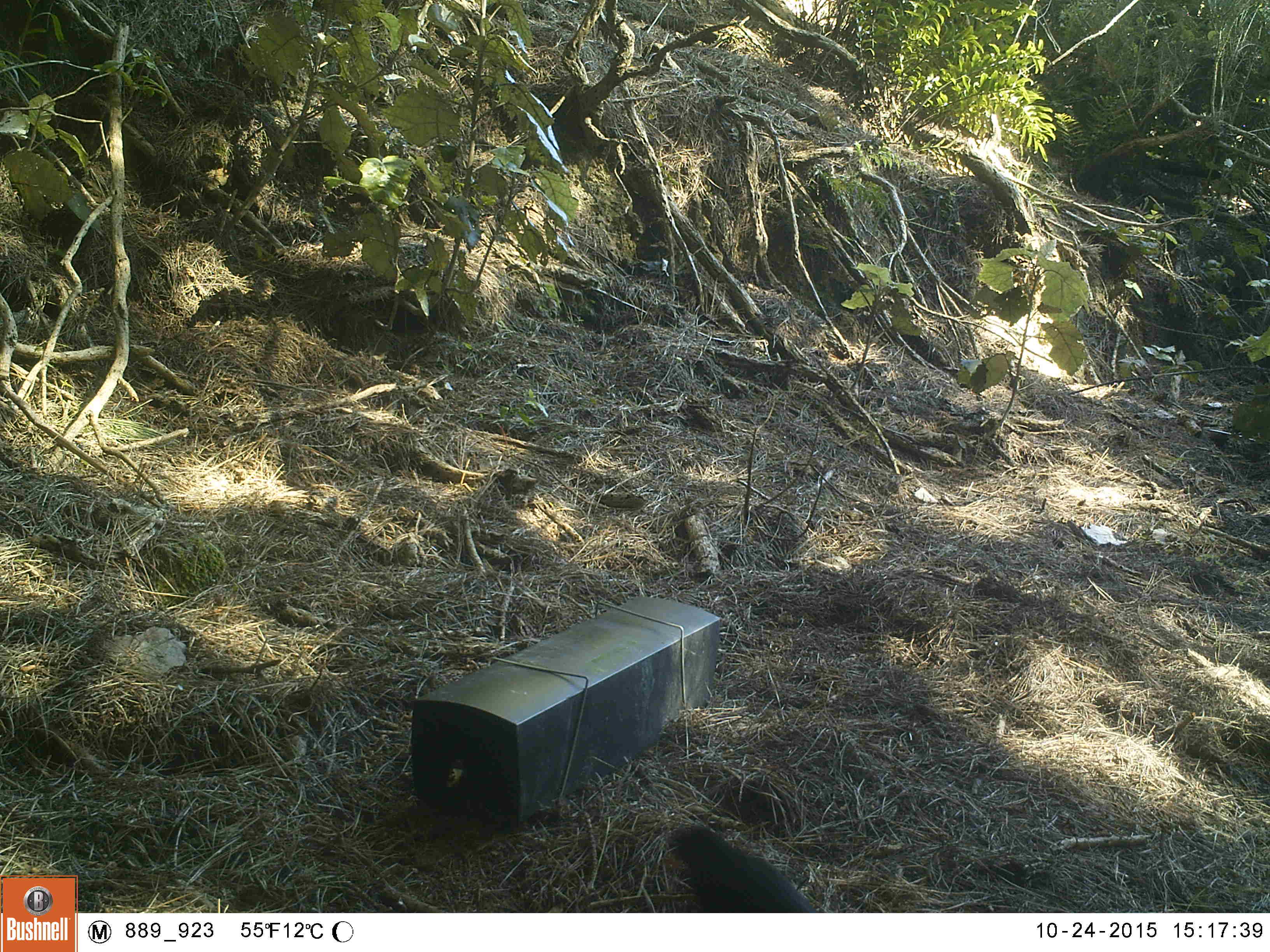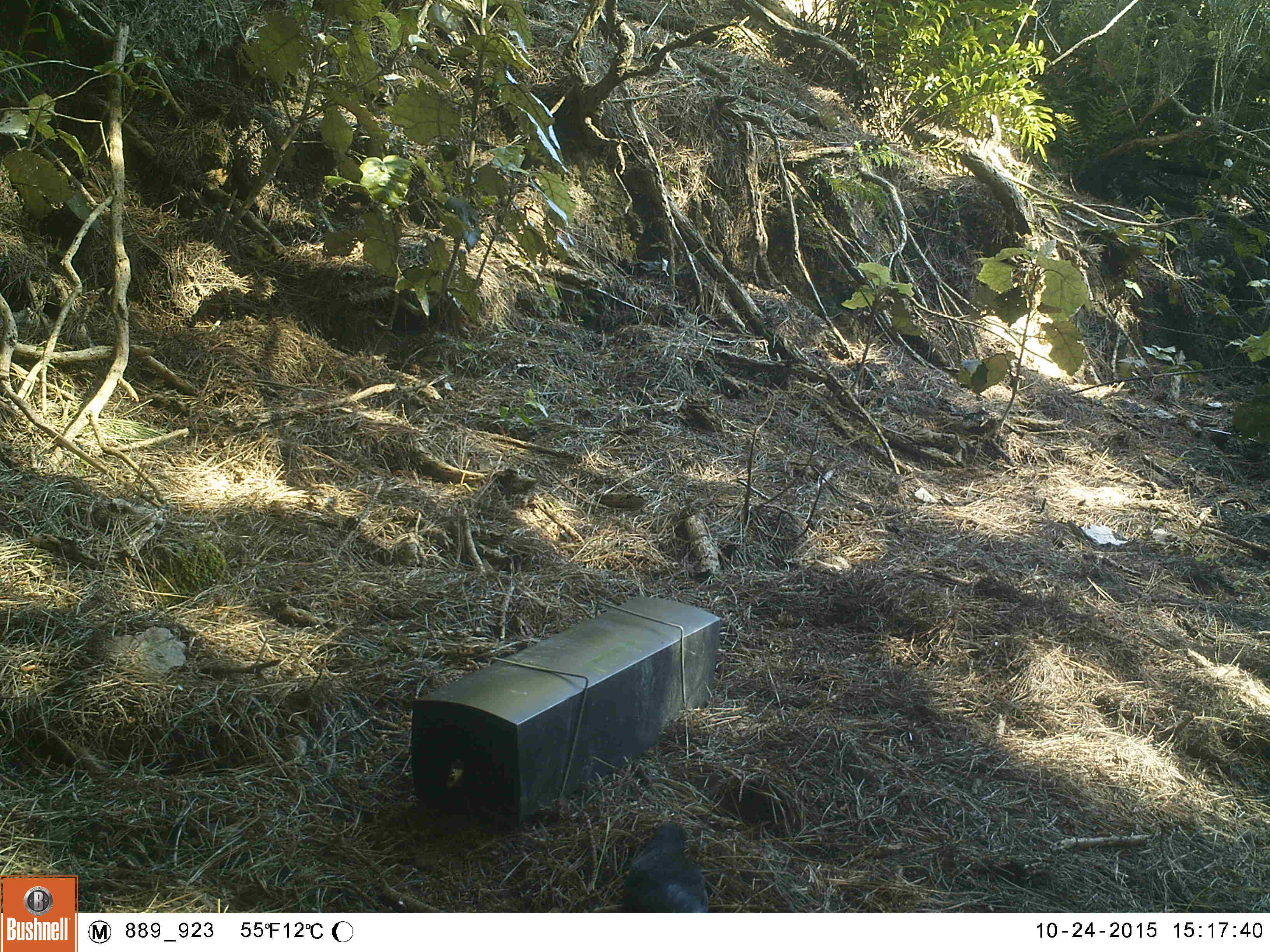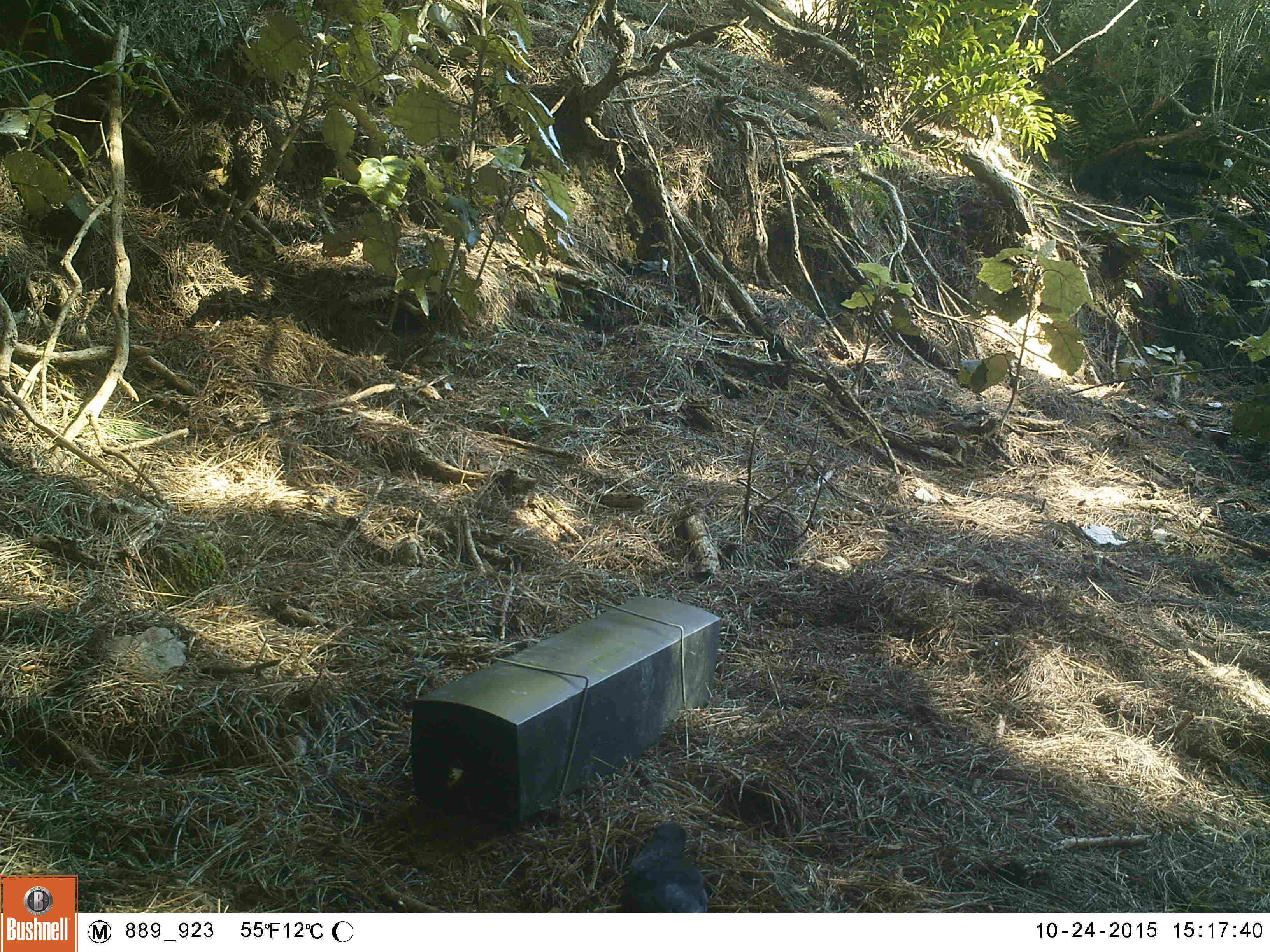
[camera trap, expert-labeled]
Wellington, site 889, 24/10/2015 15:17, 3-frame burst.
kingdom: Animalia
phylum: Chordata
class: Aves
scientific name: Aves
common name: bird